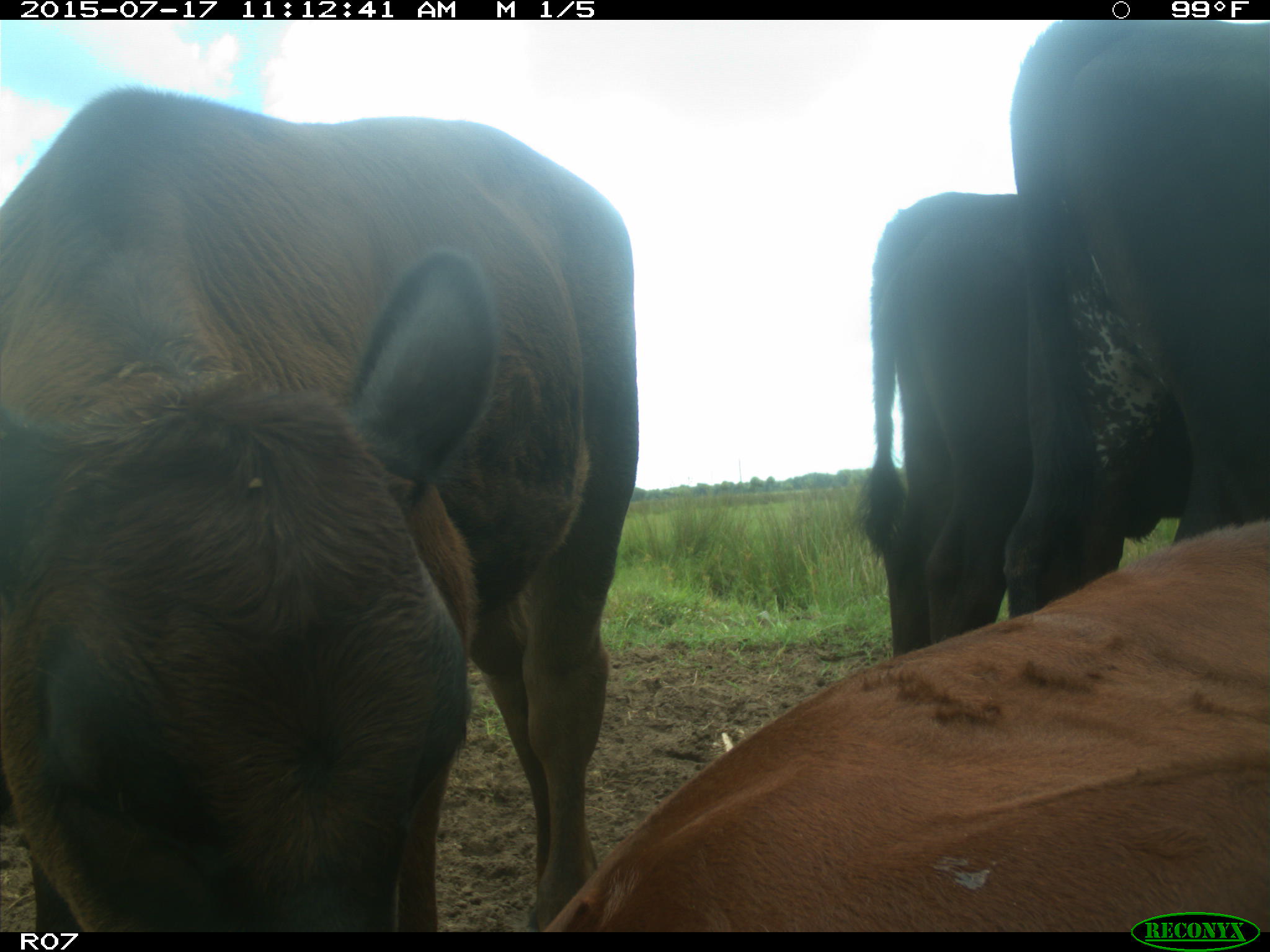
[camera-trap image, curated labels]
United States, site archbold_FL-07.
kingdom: Animalia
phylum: Chordata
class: Mammalia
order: Artiodactyla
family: Bovidae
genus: Bos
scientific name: Bos taurus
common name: domestic cow